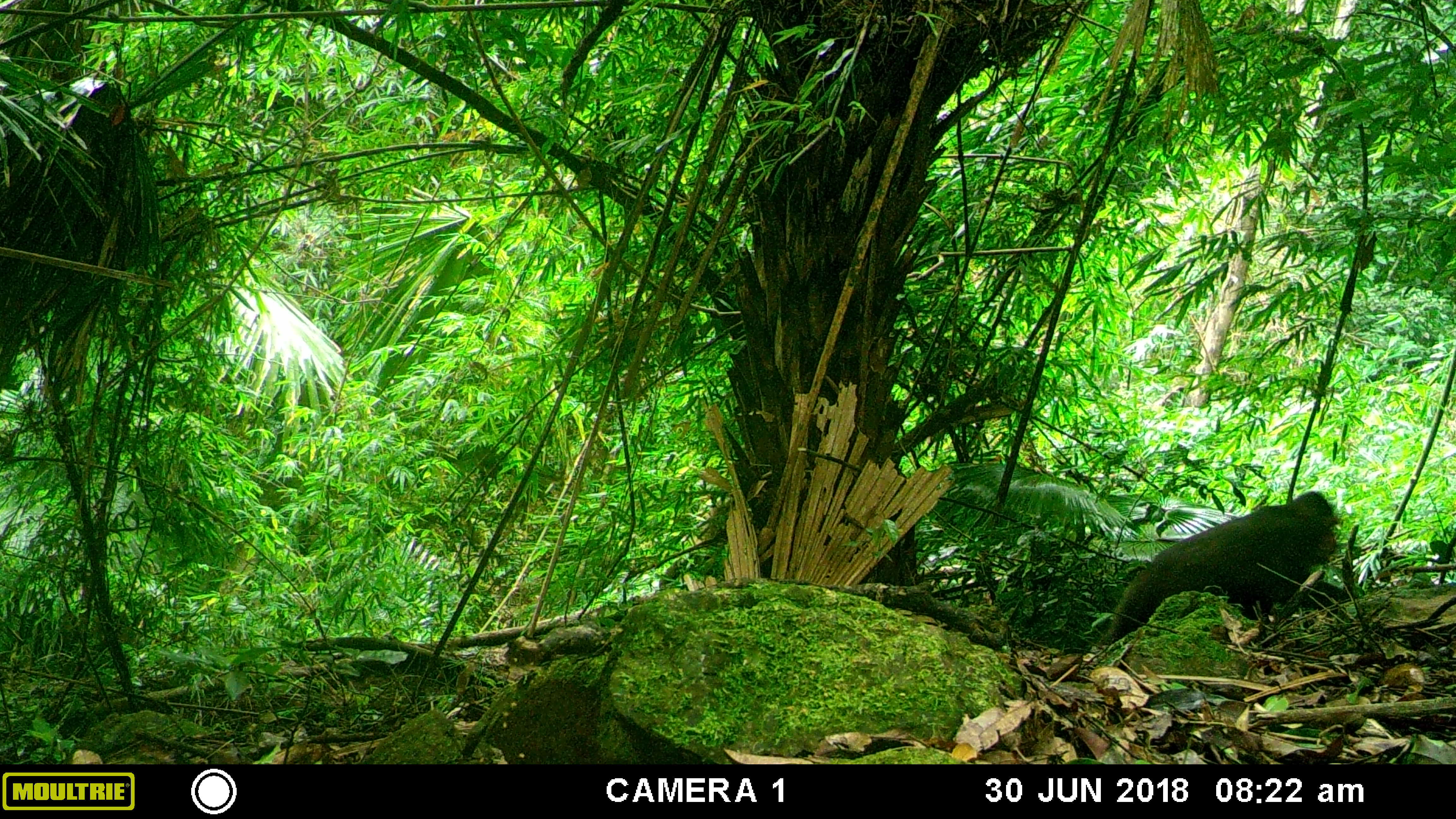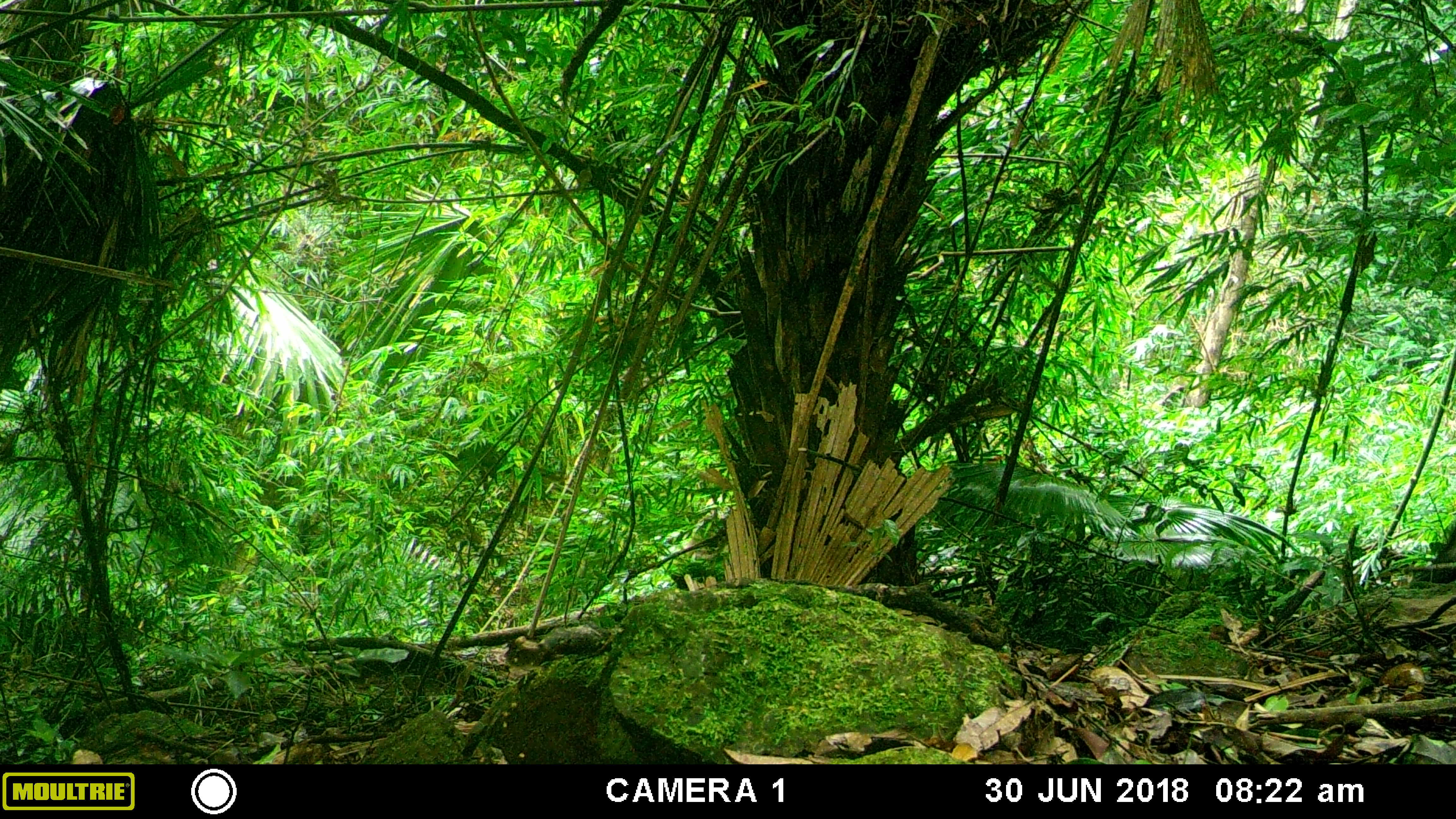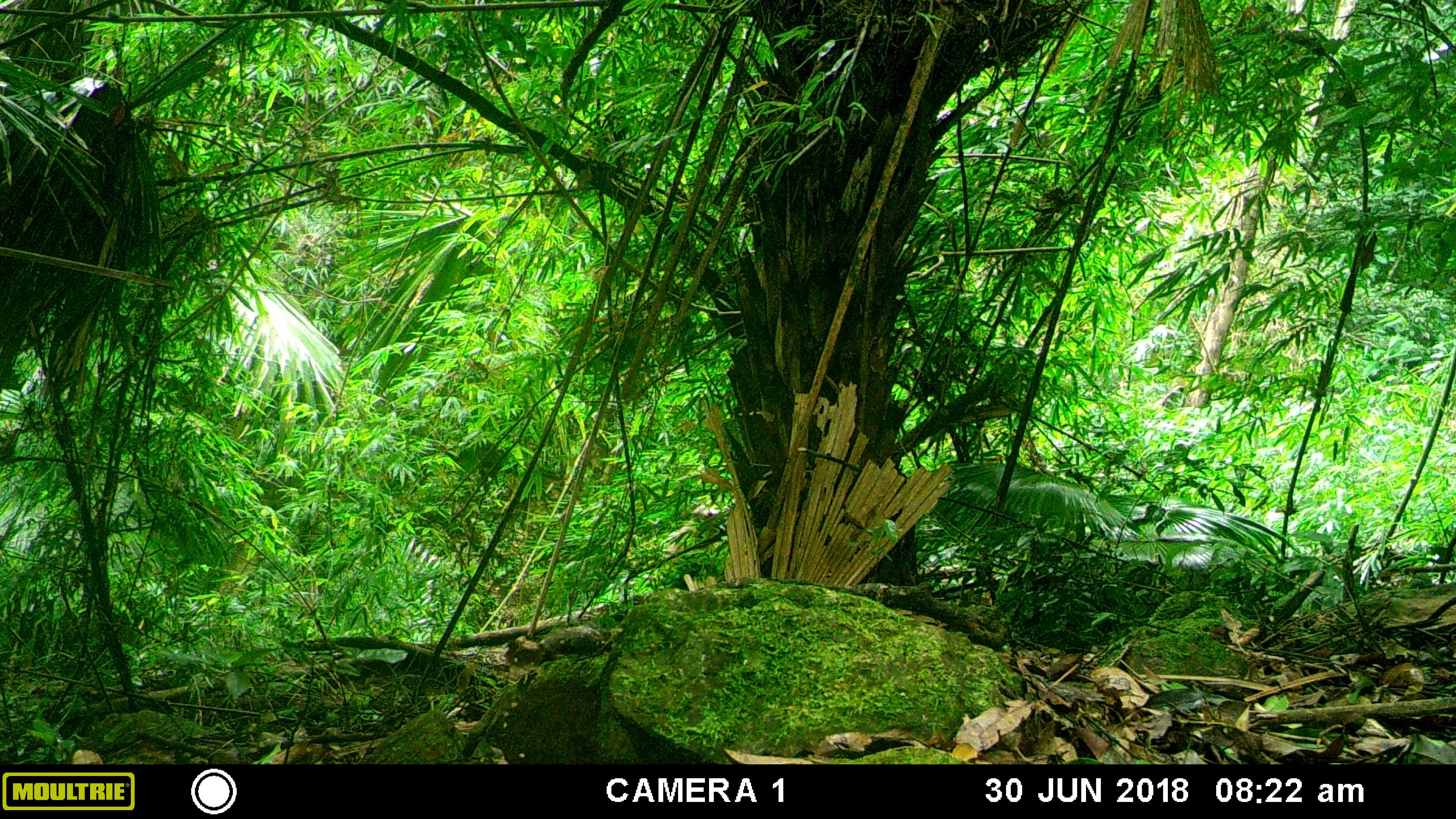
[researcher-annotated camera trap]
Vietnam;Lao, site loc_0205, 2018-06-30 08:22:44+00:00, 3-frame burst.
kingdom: Animalia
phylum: Chordata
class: Mammalia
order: Primates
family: Cercopithecidae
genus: Macaca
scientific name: Macaca arctoides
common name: stump-tailed macaque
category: stump tailed macaque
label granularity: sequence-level